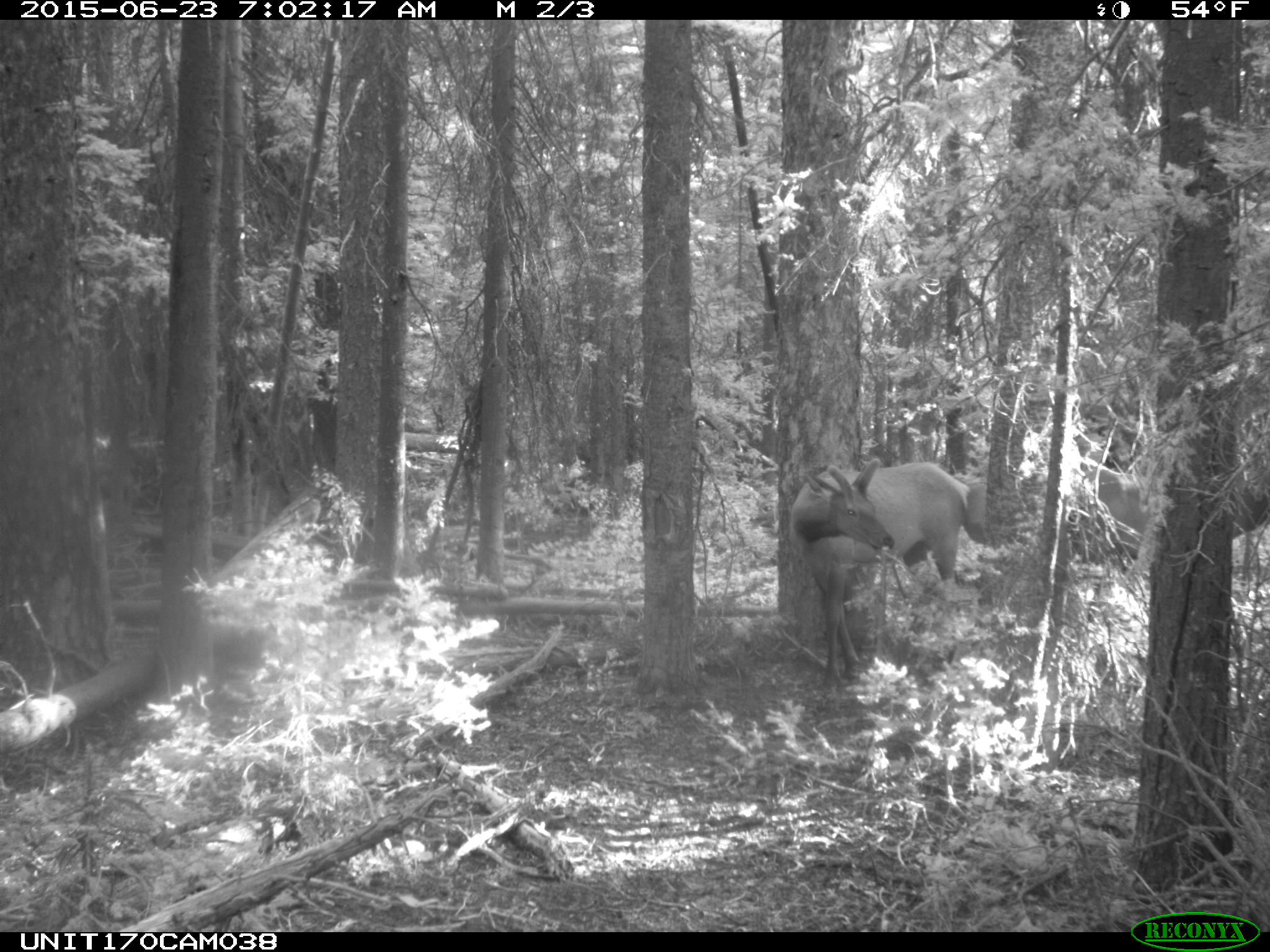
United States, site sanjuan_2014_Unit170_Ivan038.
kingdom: Animalia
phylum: Chordata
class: Mammalia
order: Artiodactyla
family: Cervidae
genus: Cervus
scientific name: Cervus elaphus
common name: red deer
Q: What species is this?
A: Cervus elaphus (red deer).